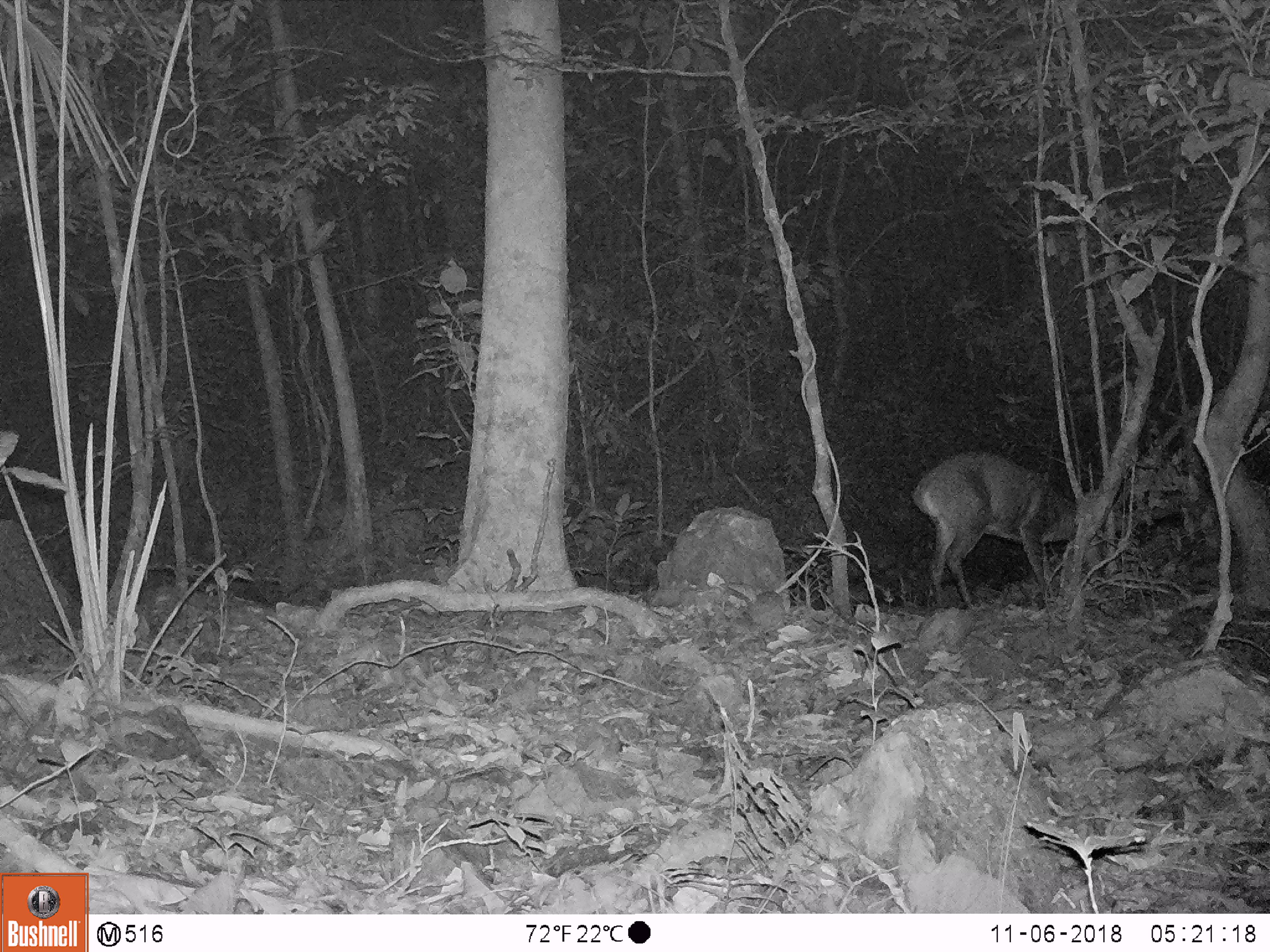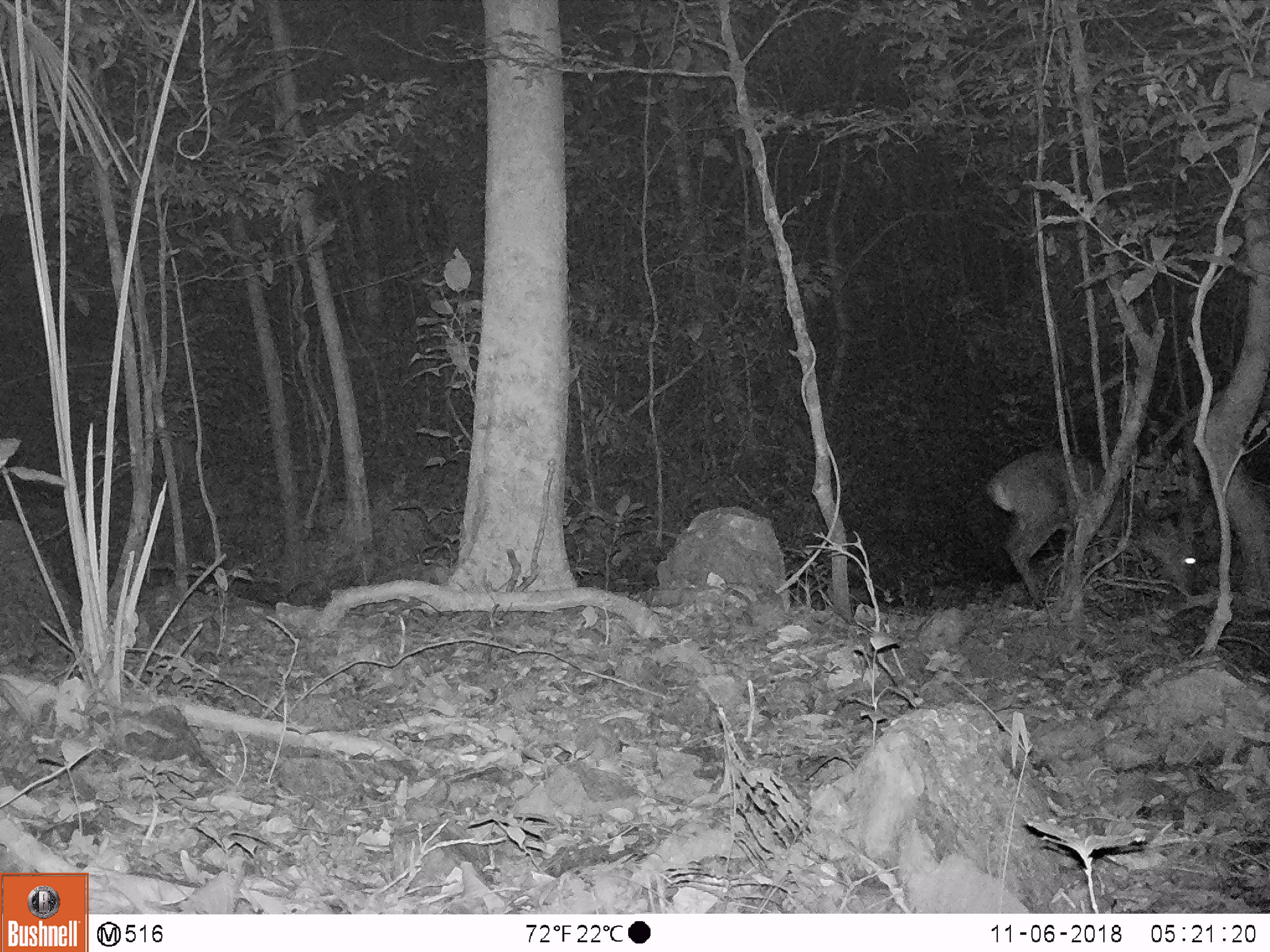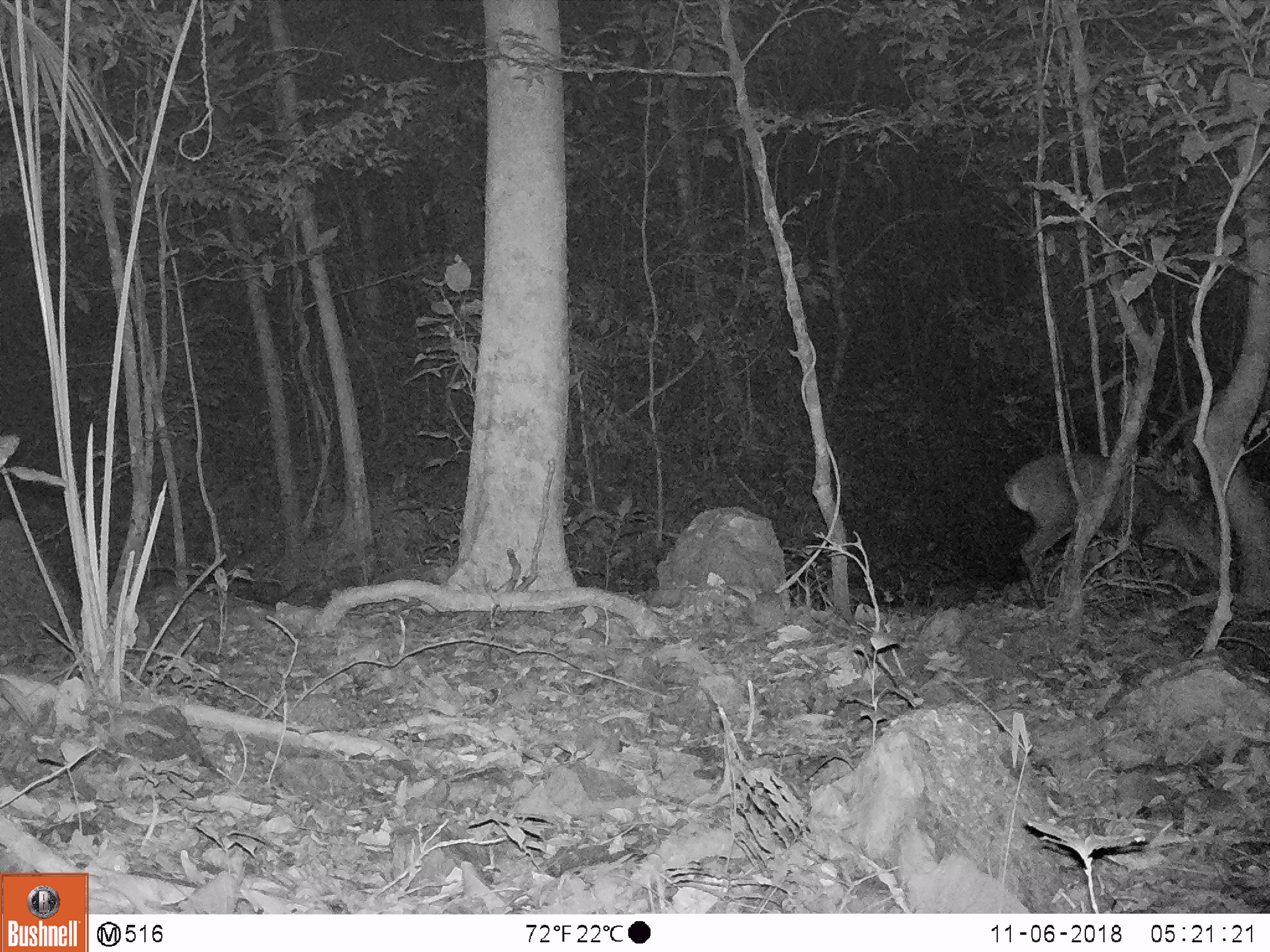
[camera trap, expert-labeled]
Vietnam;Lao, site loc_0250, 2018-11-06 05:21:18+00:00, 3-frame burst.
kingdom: Animalia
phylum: Chordata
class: Mammalia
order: Artiodactyla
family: Cervidae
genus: Muntiacus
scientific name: Muntiacus vuquangensis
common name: large-antlered muntjac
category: large antlered muntjac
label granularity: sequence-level